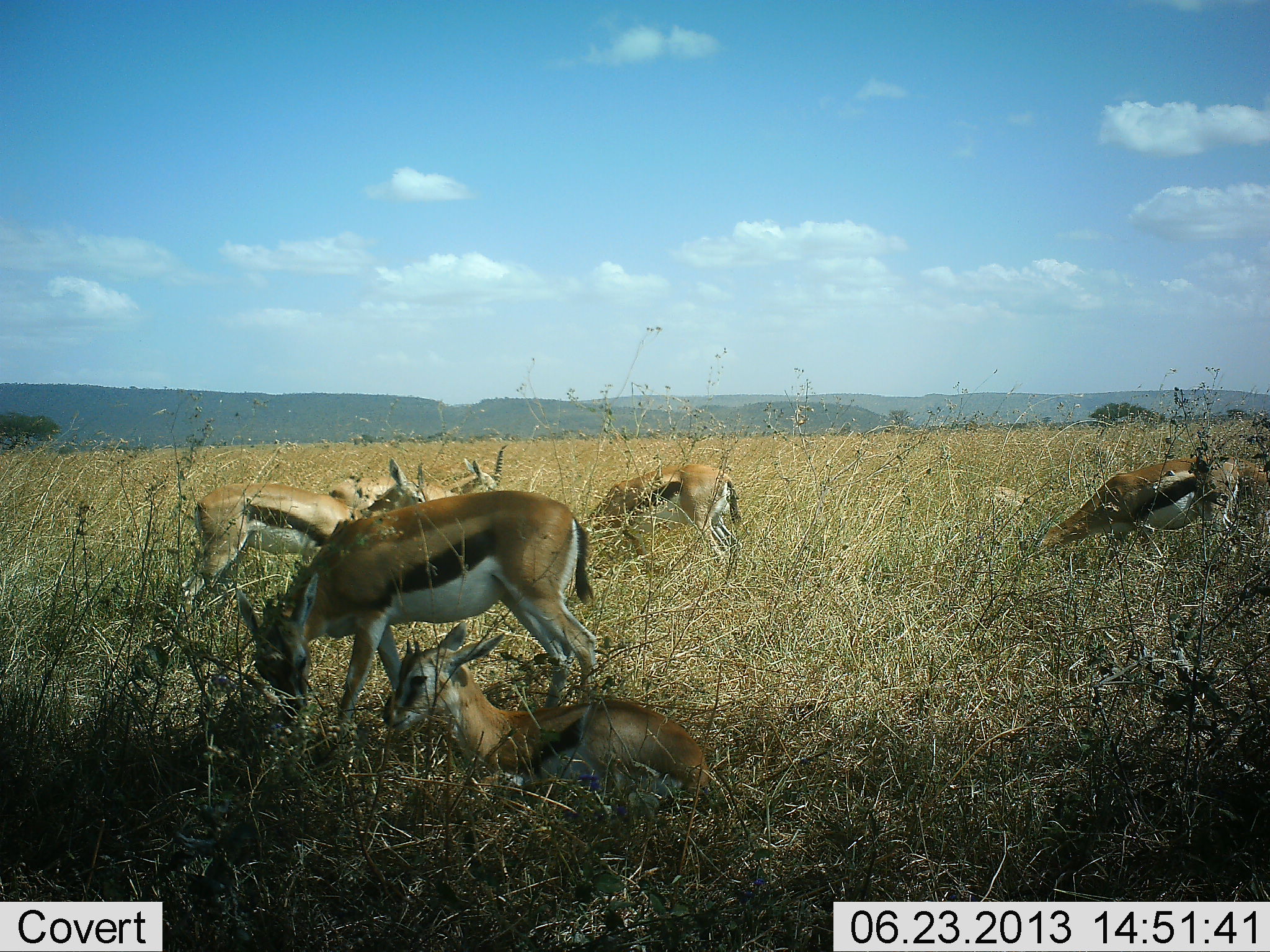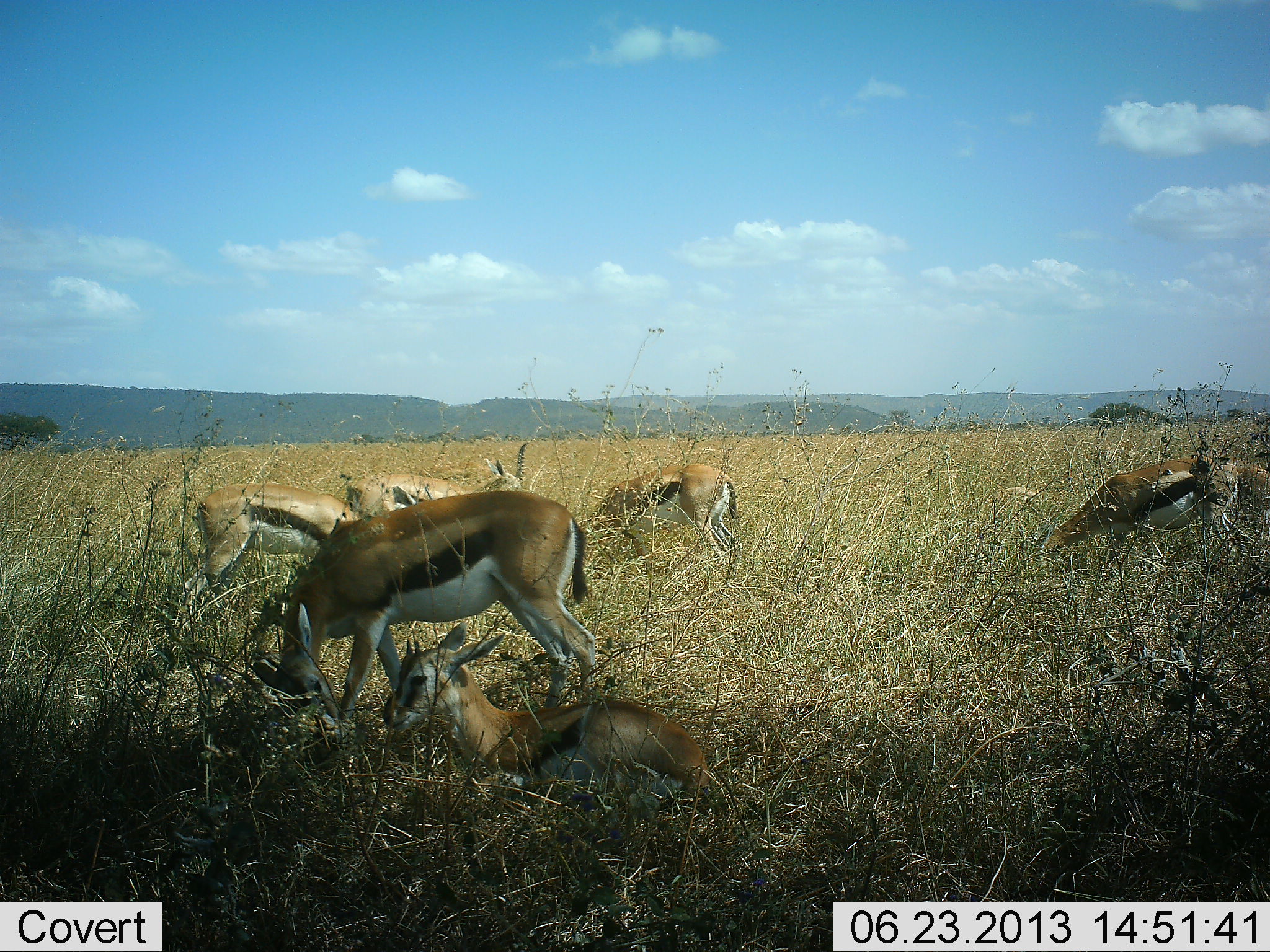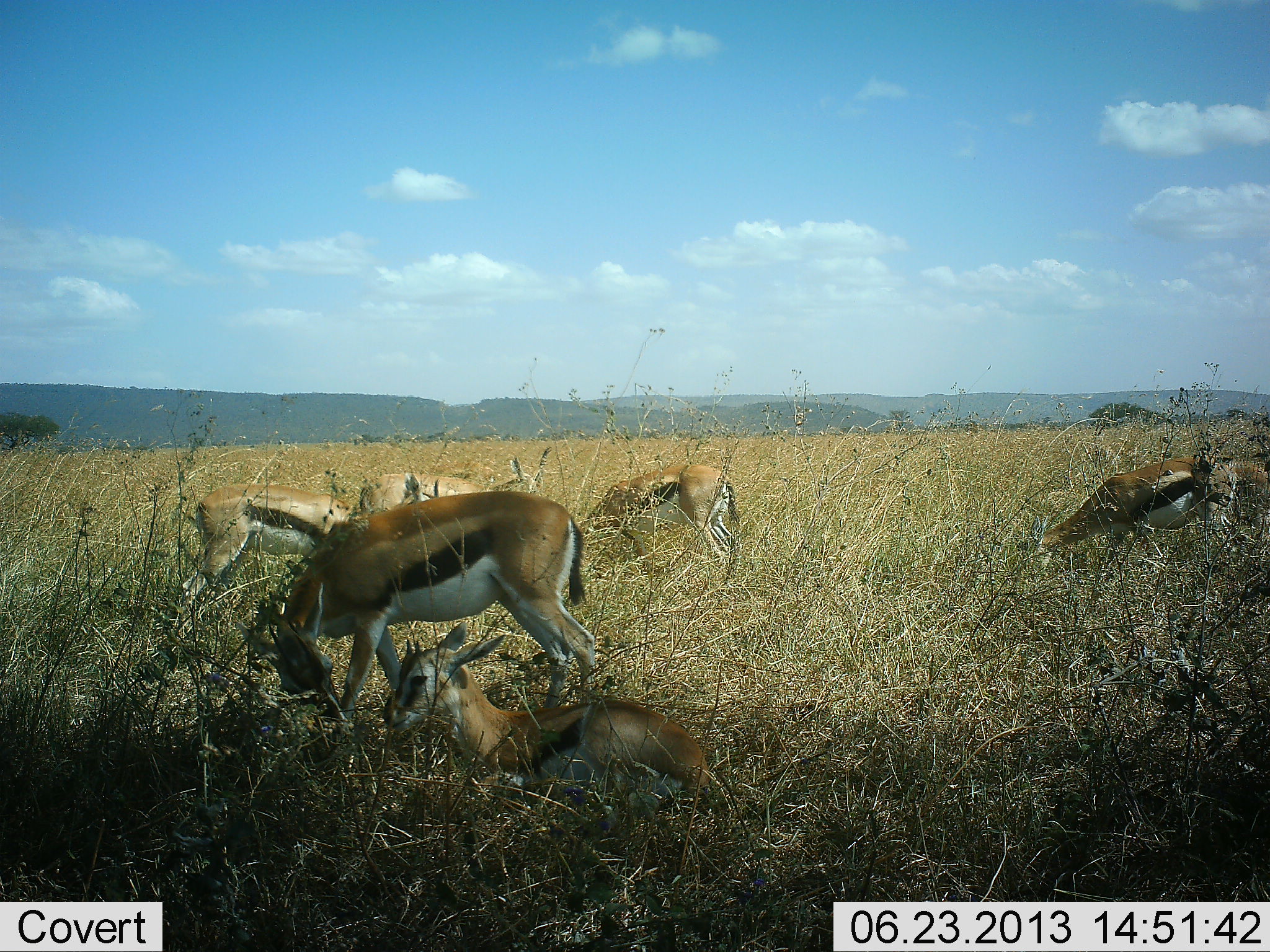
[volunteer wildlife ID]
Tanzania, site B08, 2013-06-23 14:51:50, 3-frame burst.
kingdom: Animalia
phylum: Chordata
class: Mammalia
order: Artiodactyla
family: Bovidae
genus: Eudorcas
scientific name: Eudorcas thomsonii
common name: thomson's gazelle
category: gazellethomsons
Gazellethomsons (thomson's gazelle) (Eudorcas thomsonii), count 7. Behavior (volunteer vote fractions): standing 40%, resting 90%, moving 0%, interacting 0%. Young present (vote fraction): 10%. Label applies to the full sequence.